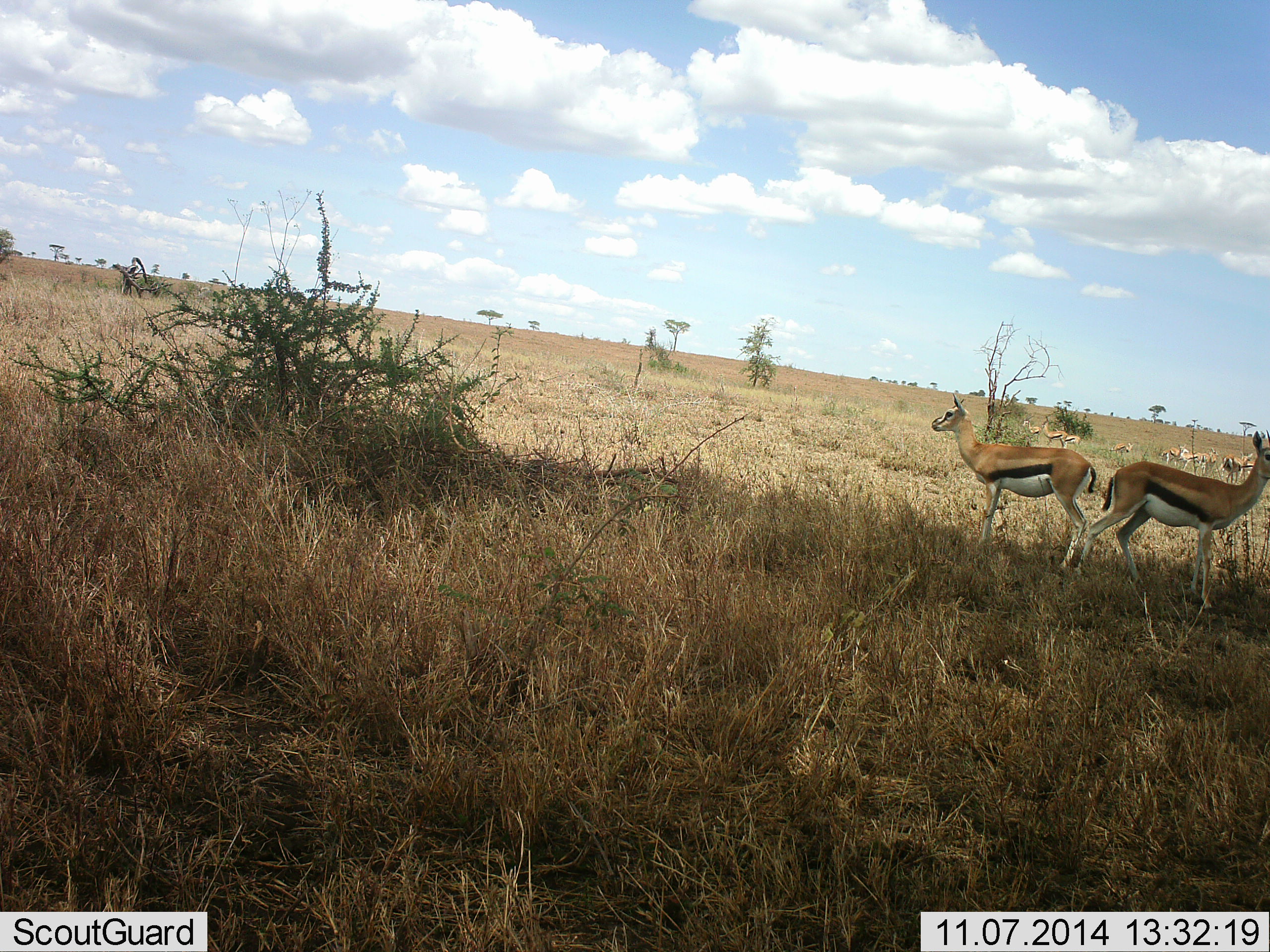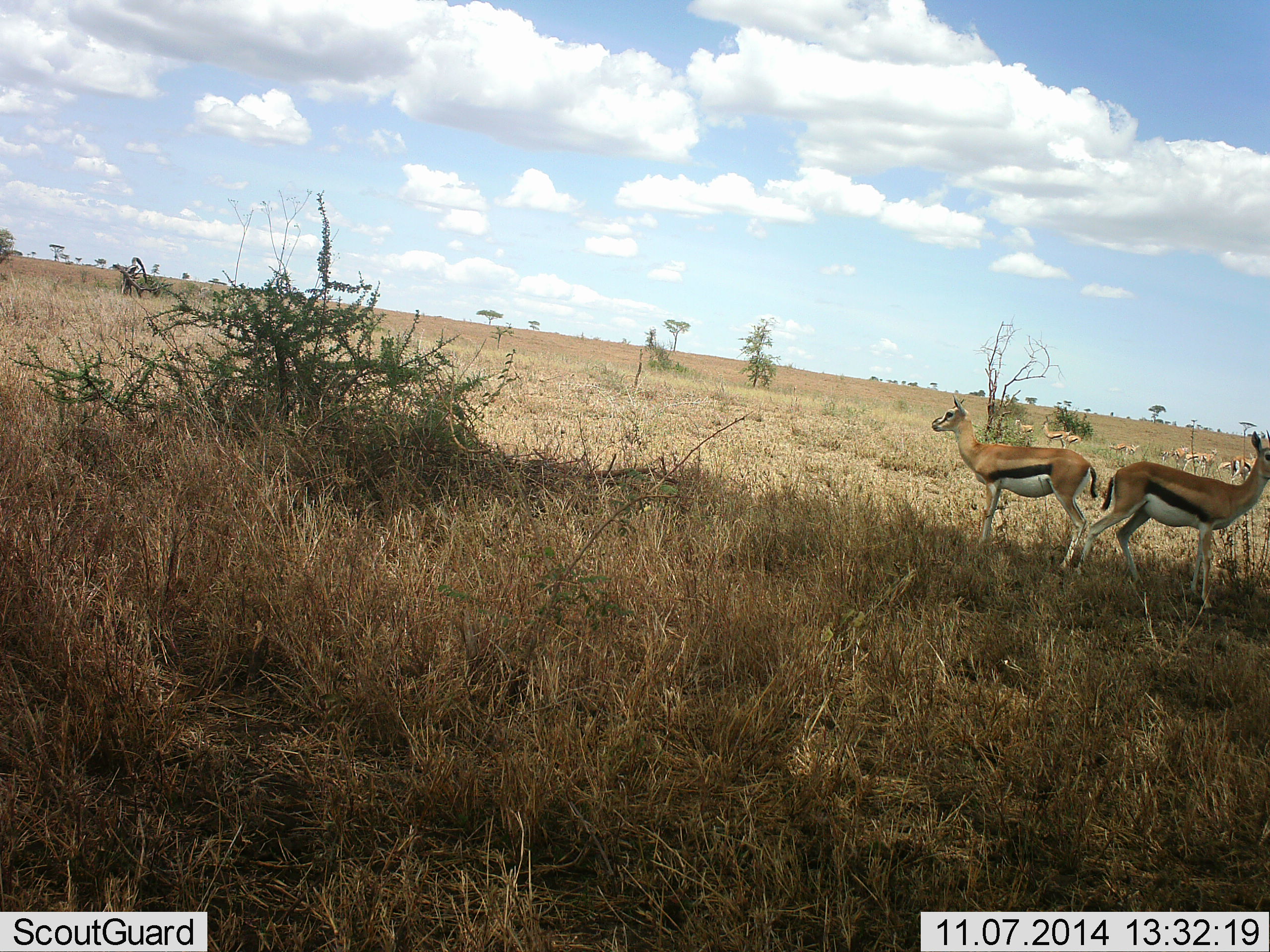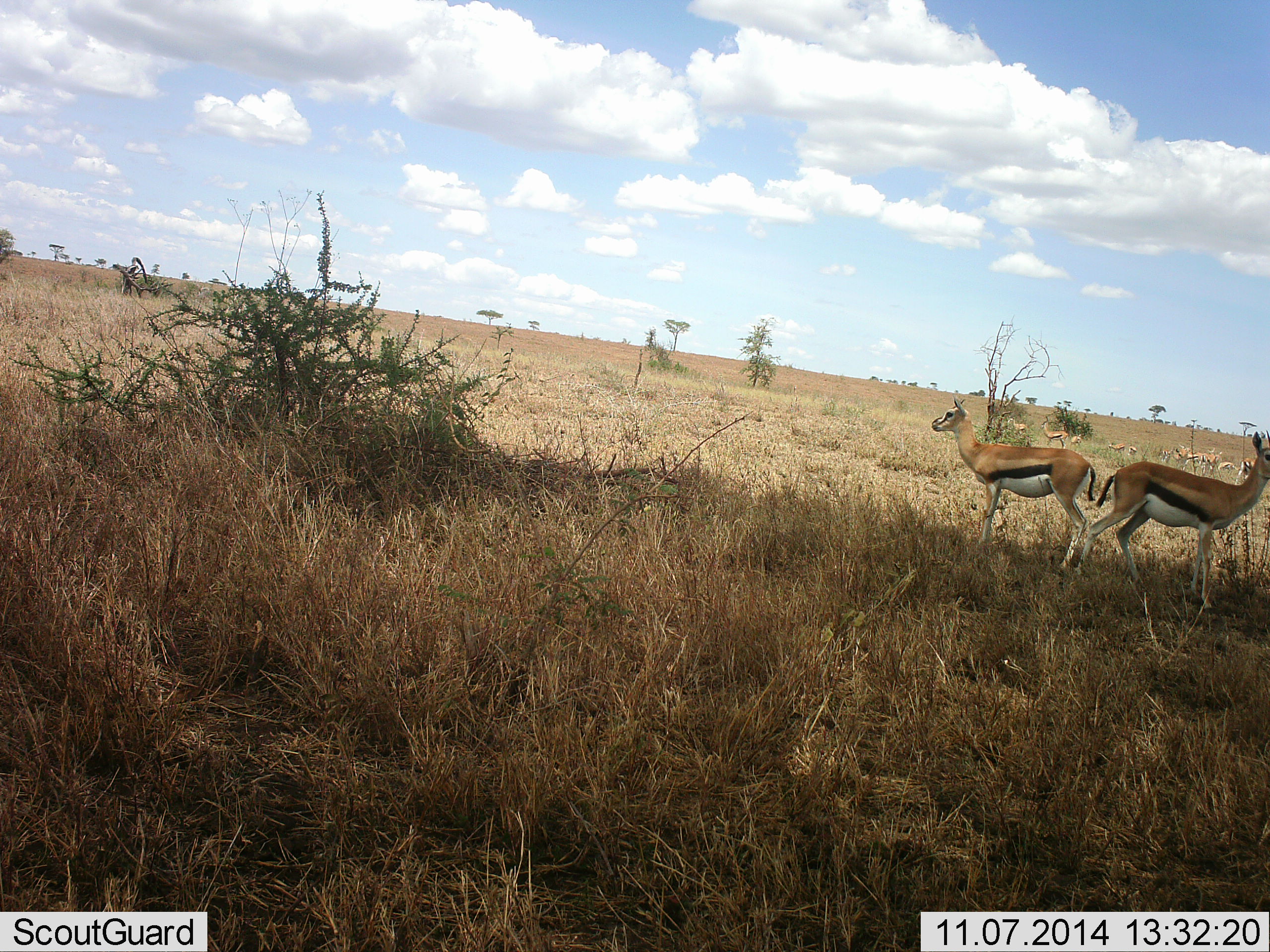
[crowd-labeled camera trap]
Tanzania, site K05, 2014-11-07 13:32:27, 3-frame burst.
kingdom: Animalia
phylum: Chordata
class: Mammalia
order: Artiodactyla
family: Bovidae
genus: Eudorcas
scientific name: Eudorcas thomsonii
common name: thomson's gazelle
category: gazellethomsons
Gazellethomsons (thomson's gazelle) (Eudorcas thomsonii), count 2. Behavior (volunteer vote fractions): standing 91%, resting 9%, moving 18%, interacting 0%. Young present (vote fraction): 0%. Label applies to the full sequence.